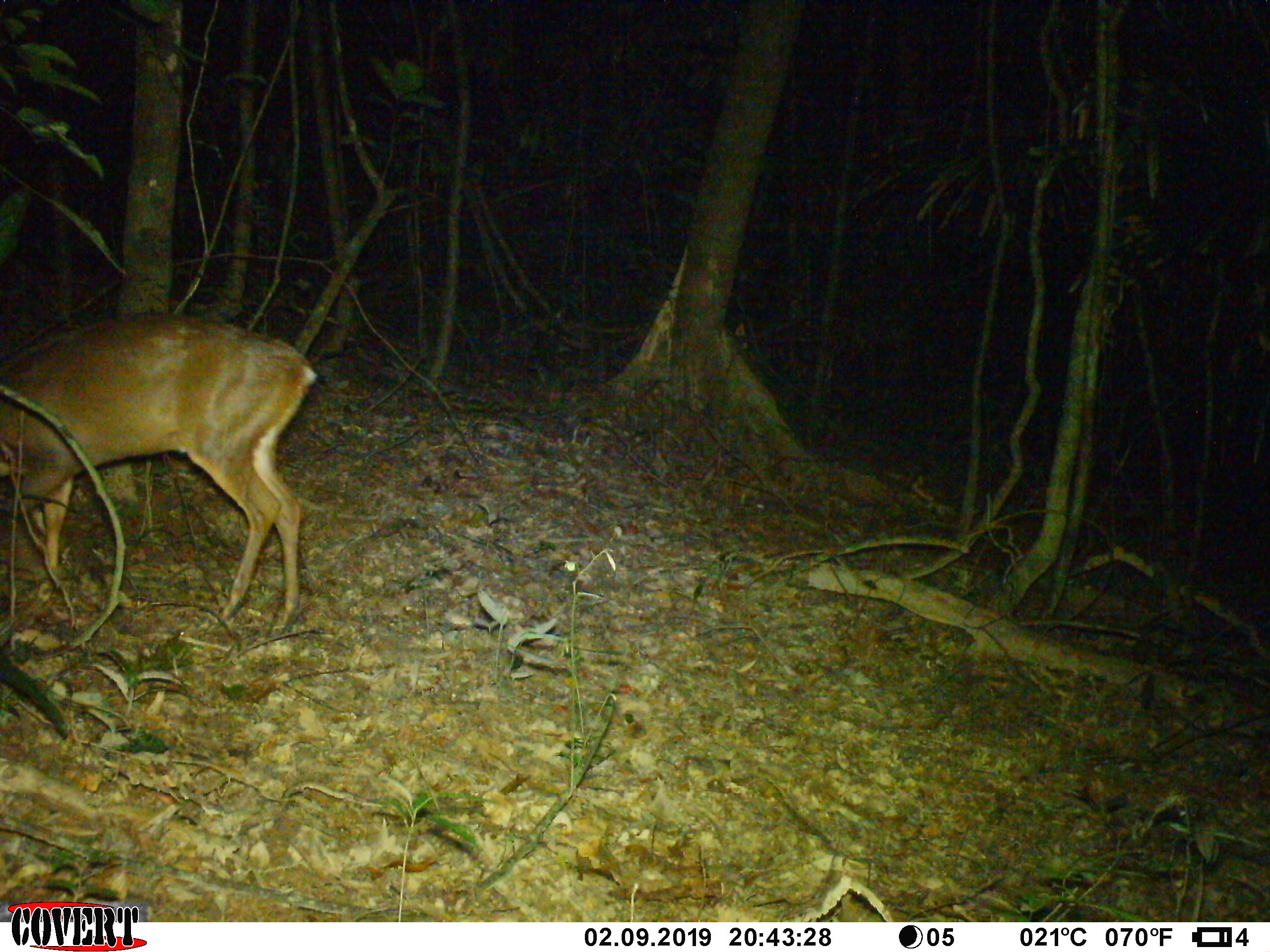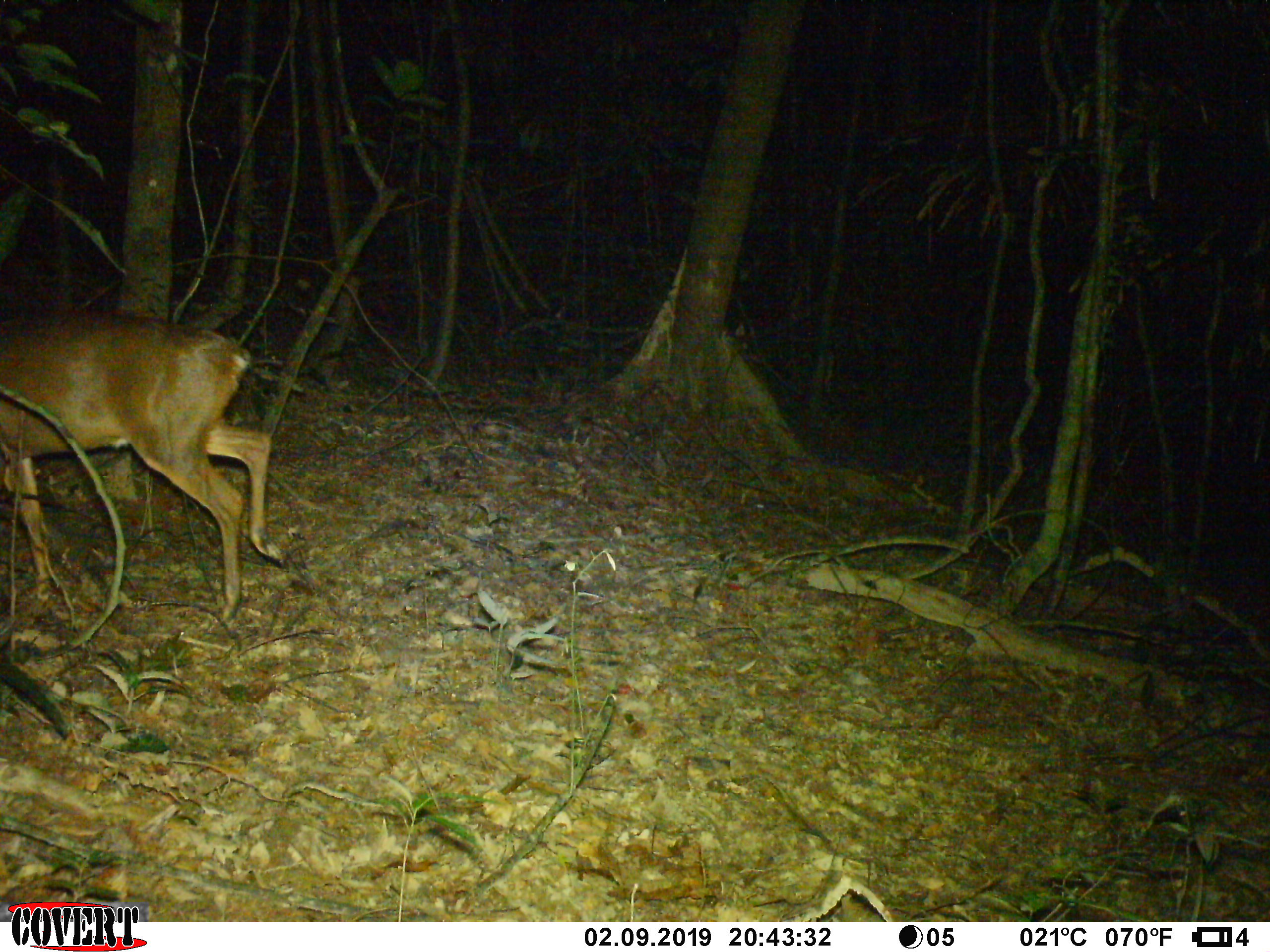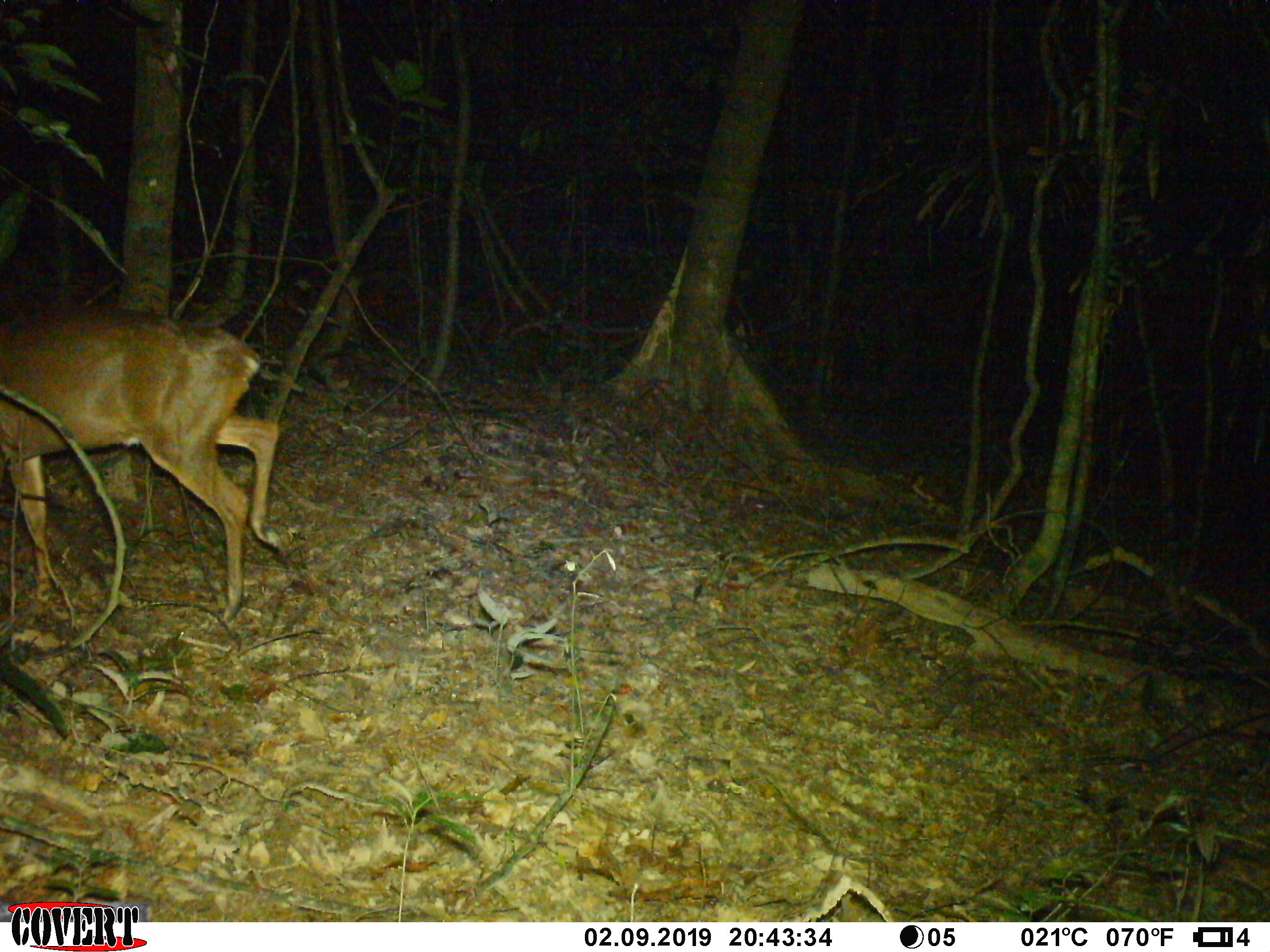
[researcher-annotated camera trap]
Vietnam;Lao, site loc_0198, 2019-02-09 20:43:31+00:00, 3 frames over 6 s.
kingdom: Animalia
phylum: Chordata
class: Mammalia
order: Artiodactyla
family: Cervidae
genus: Muntiacus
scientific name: Muntiacus vuquangensis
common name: large-antlered muntjac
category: large antlered muntjac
Large antlered muntjac (large-antlered muntjac) (Muntiacus vuquangensis). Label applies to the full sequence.